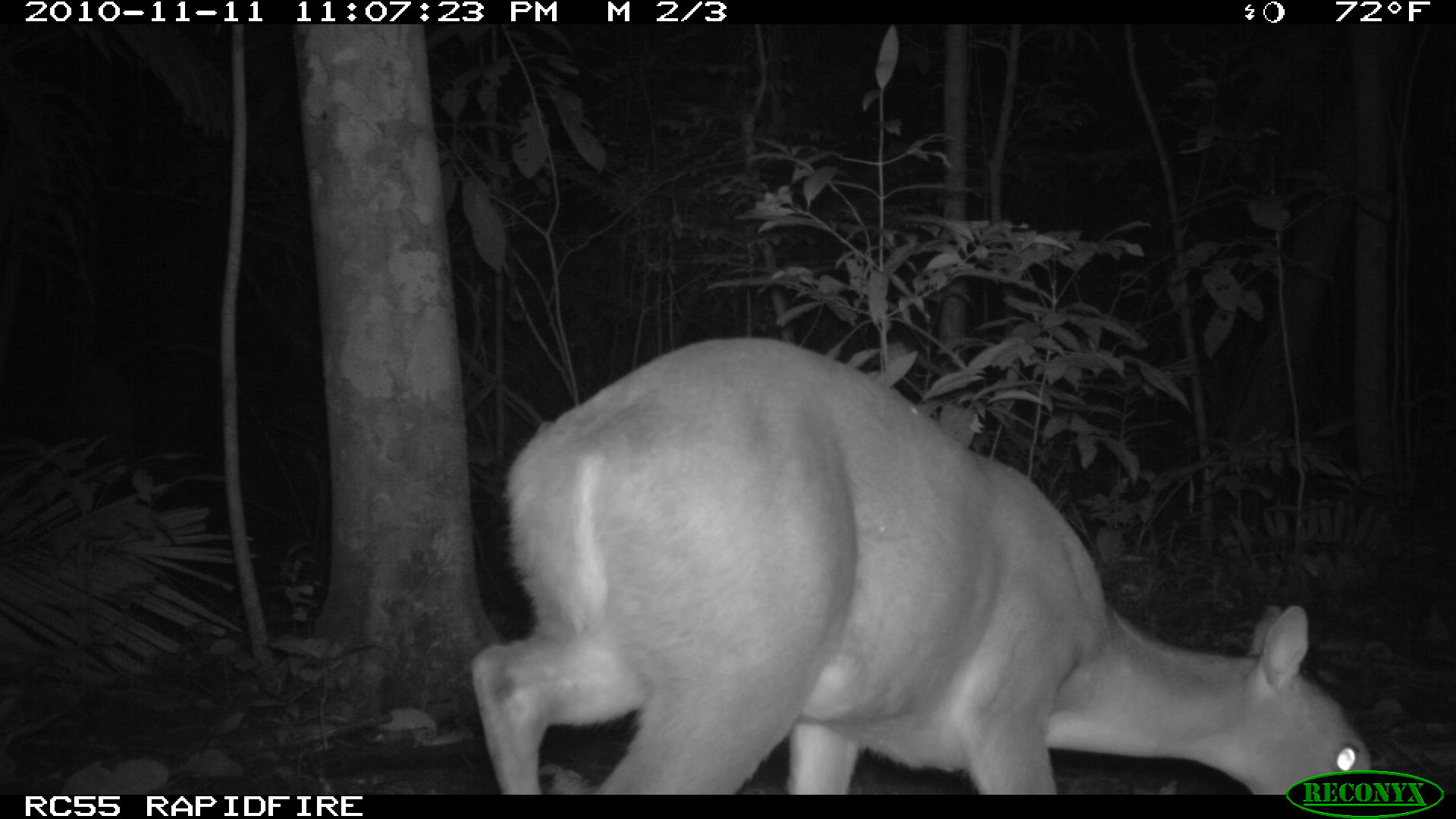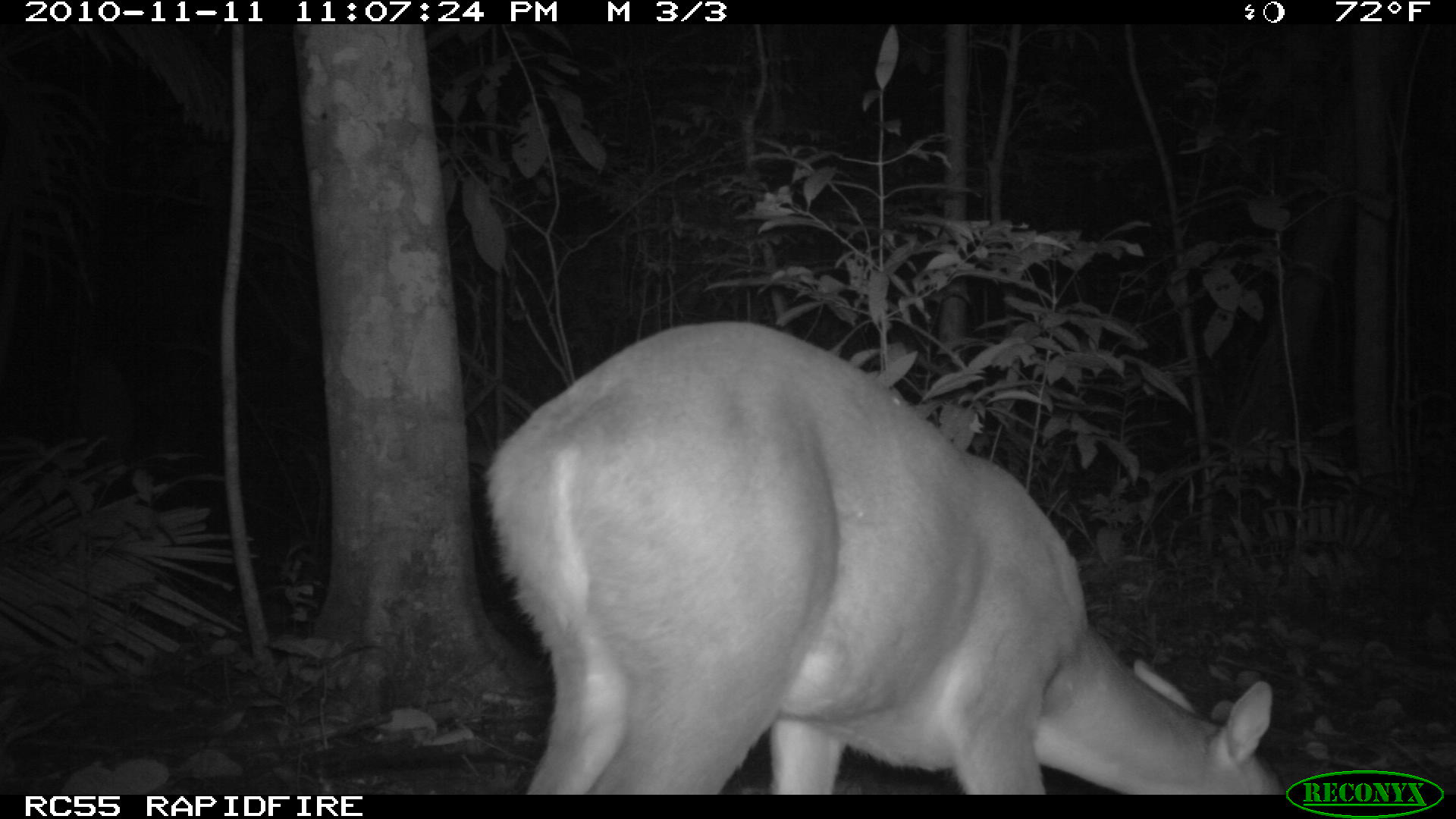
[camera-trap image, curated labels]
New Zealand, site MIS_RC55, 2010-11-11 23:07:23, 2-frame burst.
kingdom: Animalia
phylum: Chordata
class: Mammalia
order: Artiodactyla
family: Cervidae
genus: Odocoileus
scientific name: Odocoileus virginianus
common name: white-tailed deer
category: white tailed deer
White tailed deer (white-tailed deer) (Odocoileus virginianus).